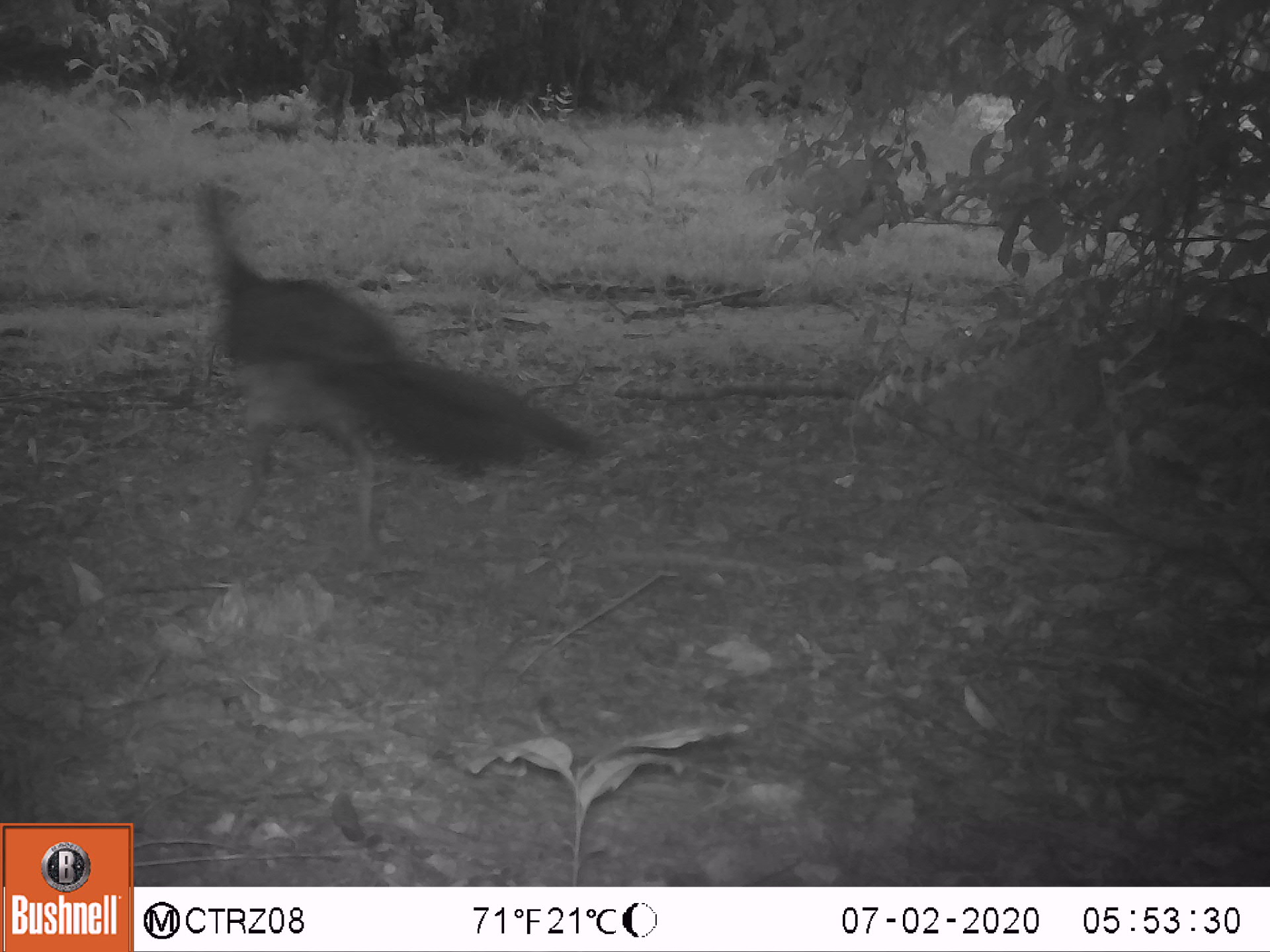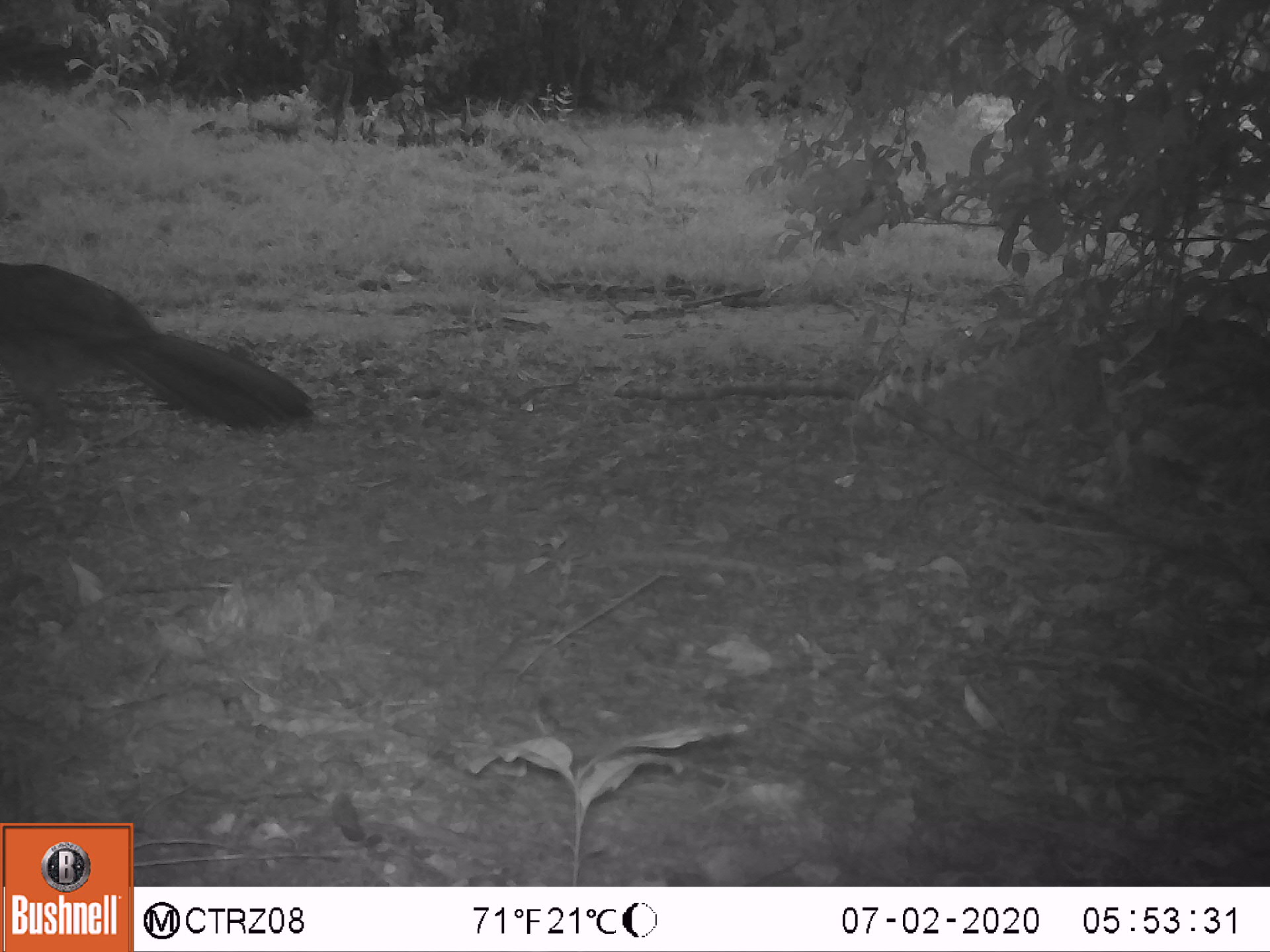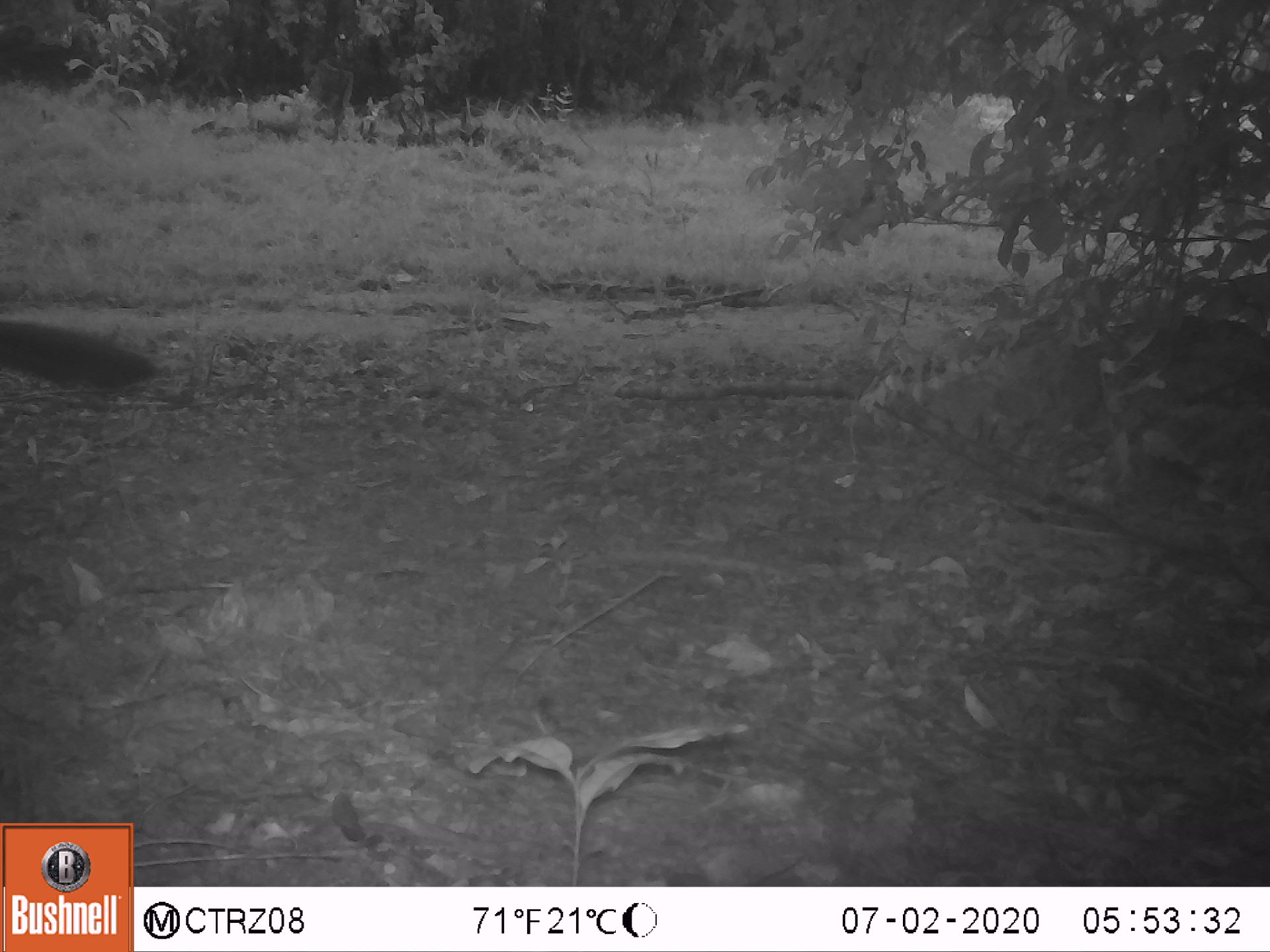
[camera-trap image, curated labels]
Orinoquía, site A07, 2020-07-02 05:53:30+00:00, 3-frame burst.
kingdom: Animalia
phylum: Chordata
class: Aves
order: Galliformes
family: Cracidae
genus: Penelope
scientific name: Penelope jacquacu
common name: spix's guan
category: spixs guan